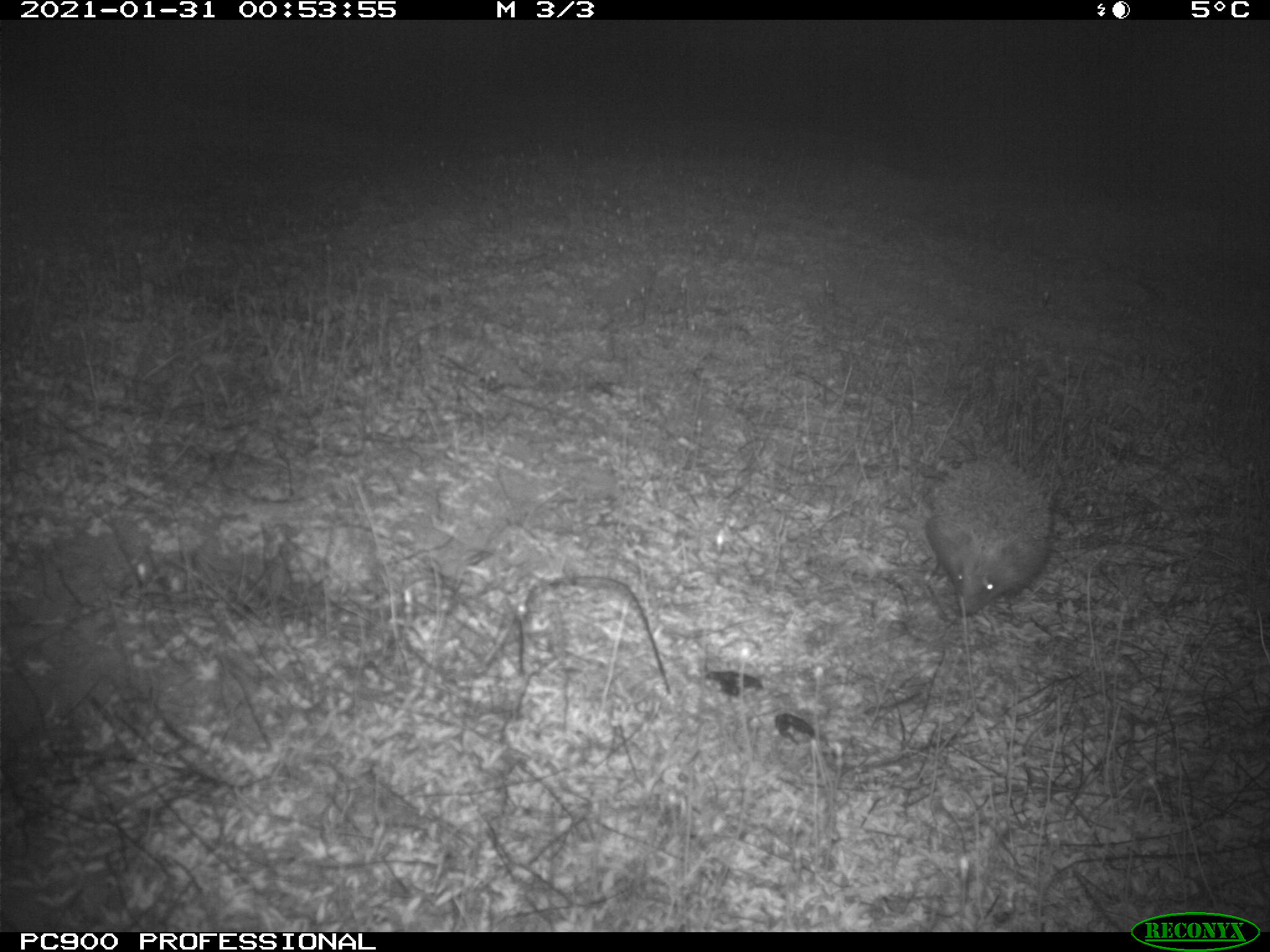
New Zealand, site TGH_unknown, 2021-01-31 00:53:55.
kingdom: Animalia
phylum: Chordata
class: Mammalia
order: Eulipotyphla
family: Erinaceidae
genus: Erinaceus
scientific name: Erinaceus europaeus europaeus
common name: european hedgehog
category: hedgehog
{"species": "hedgehog (european hedgehog) (Erinaceus europaeus europaeus)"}